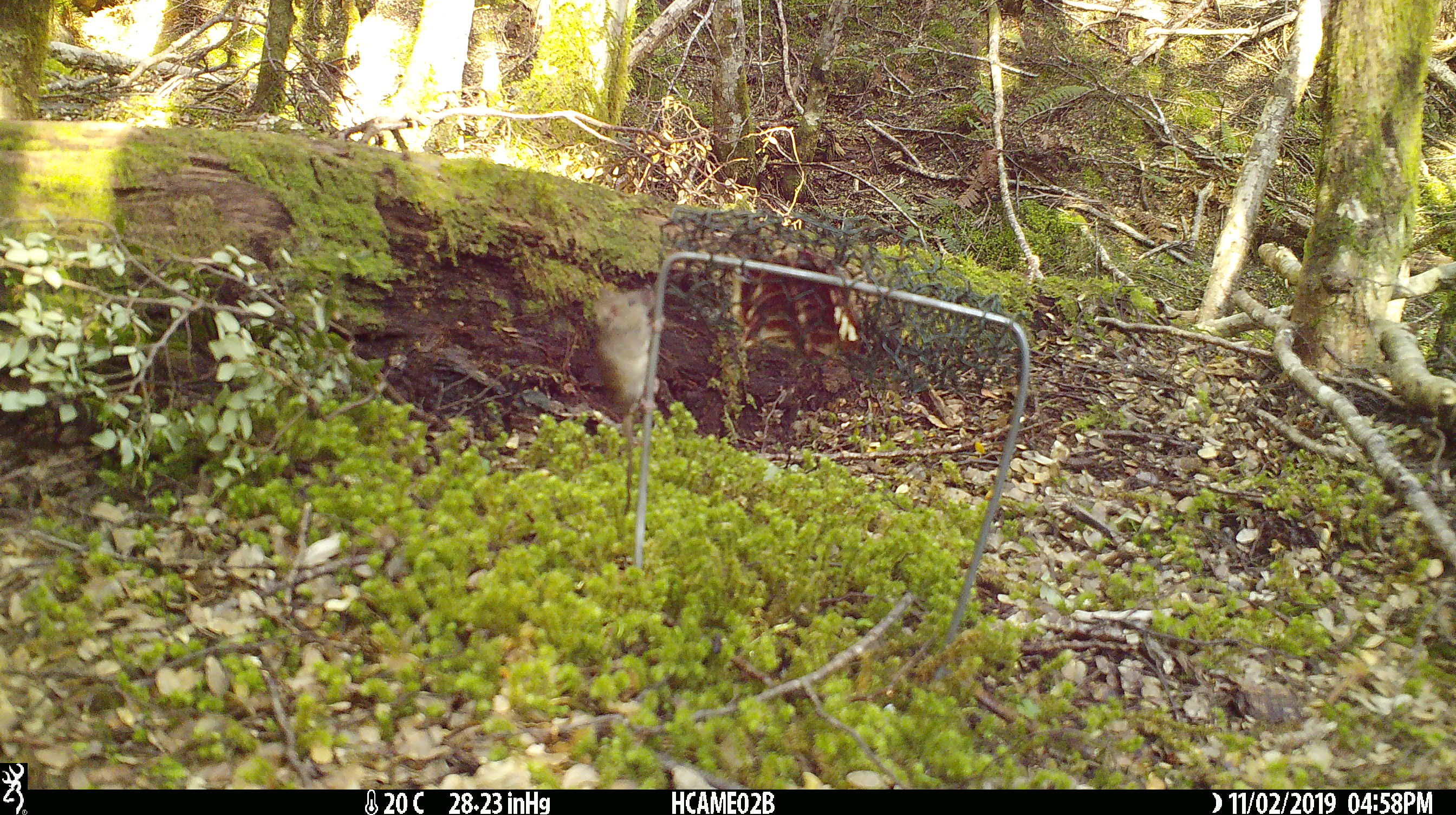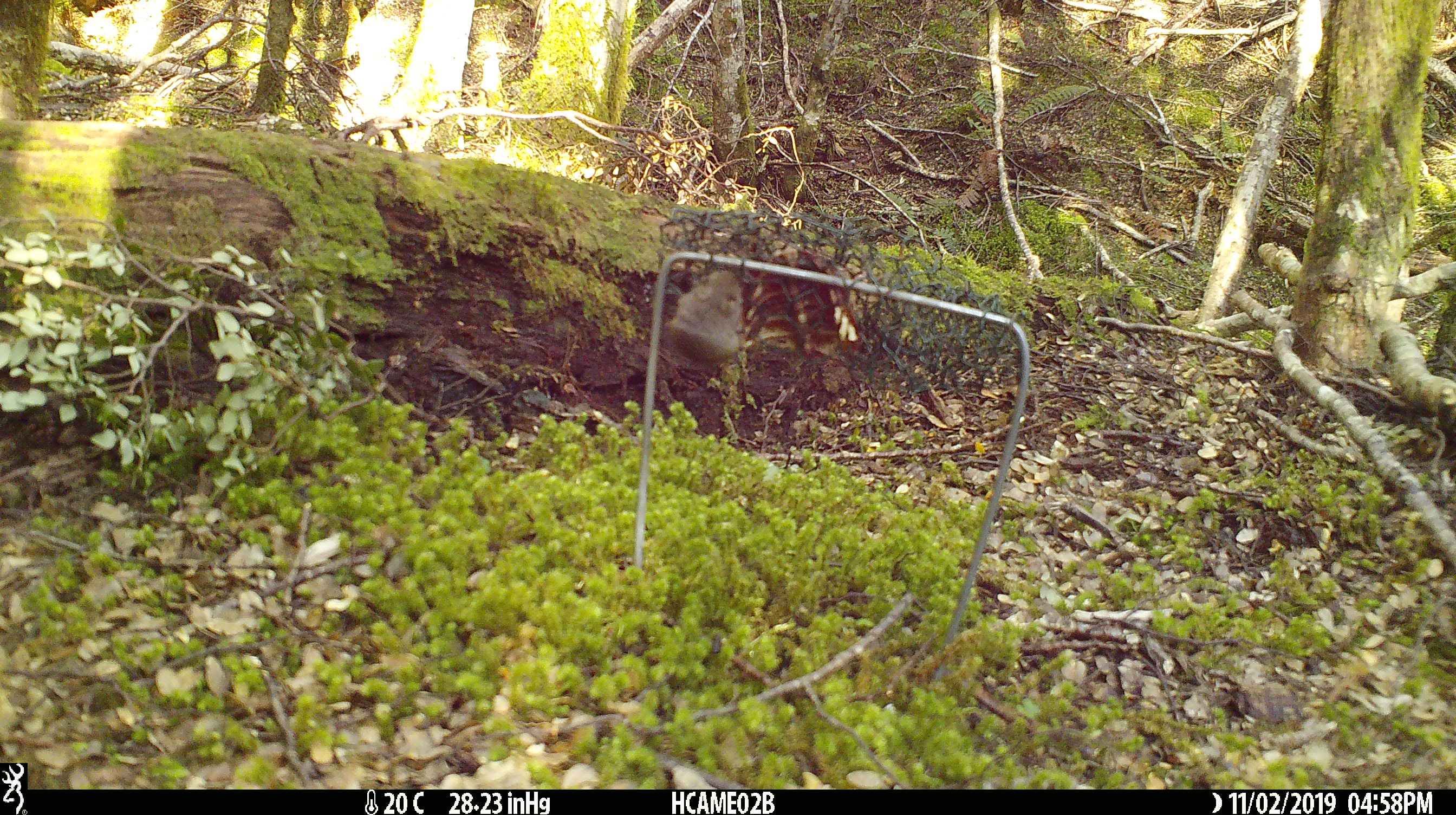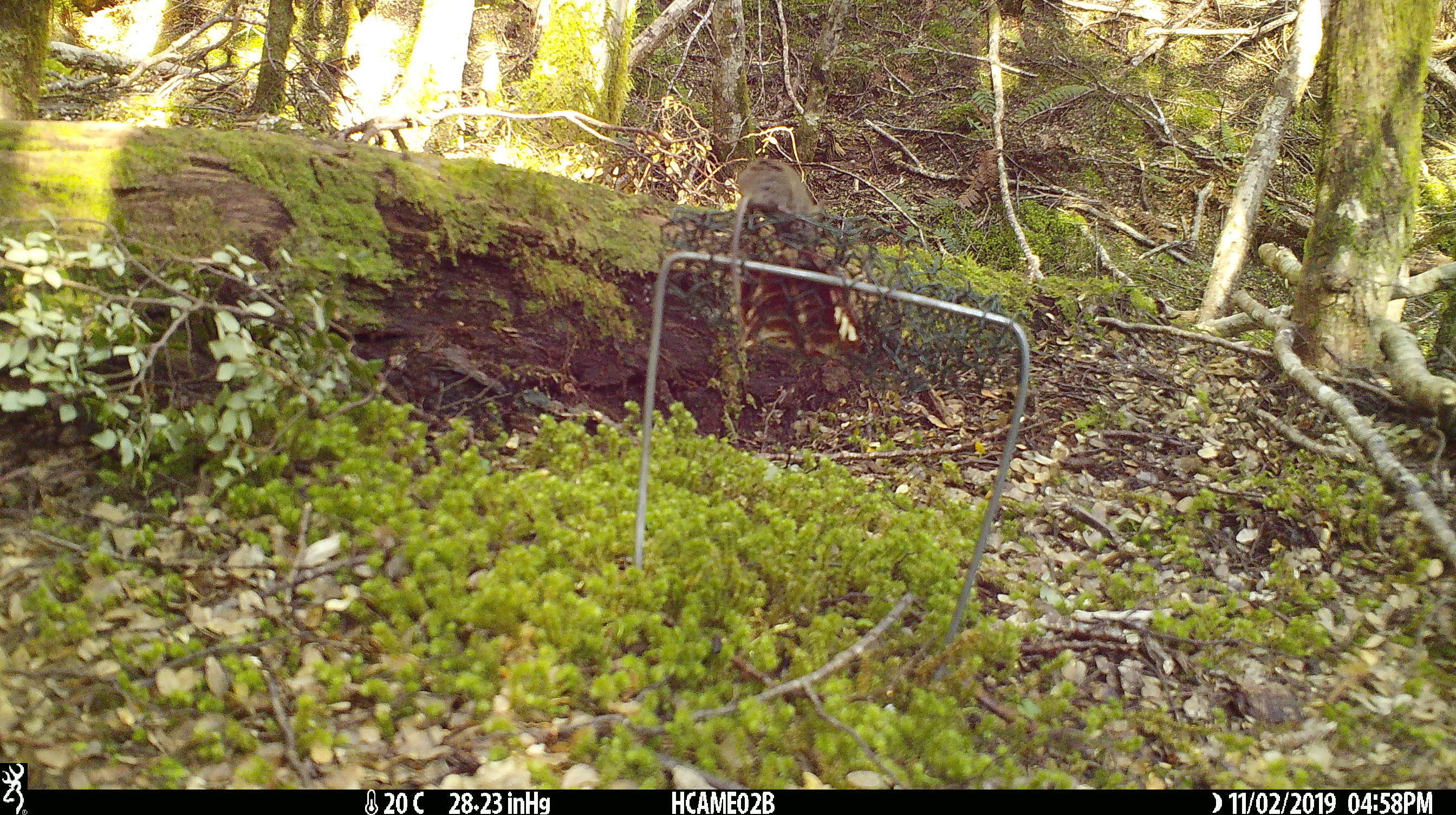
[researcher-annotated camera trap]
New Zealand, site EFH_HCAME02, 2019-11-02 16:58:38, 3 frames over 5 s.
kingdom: Animalia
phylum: Chordata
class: Mammalia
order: Rodentia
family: Muridae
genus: Mus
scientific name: Mus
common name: mouse